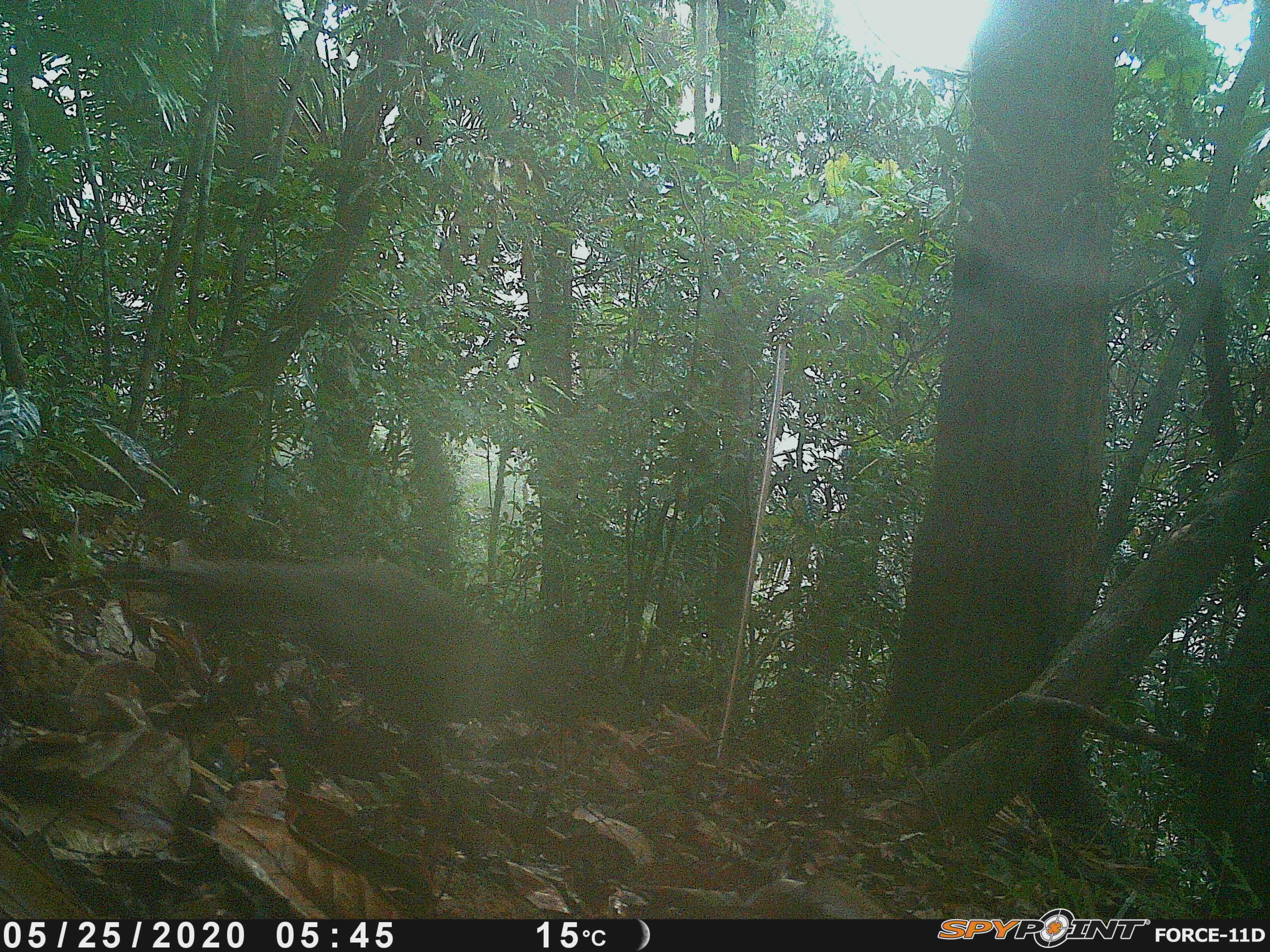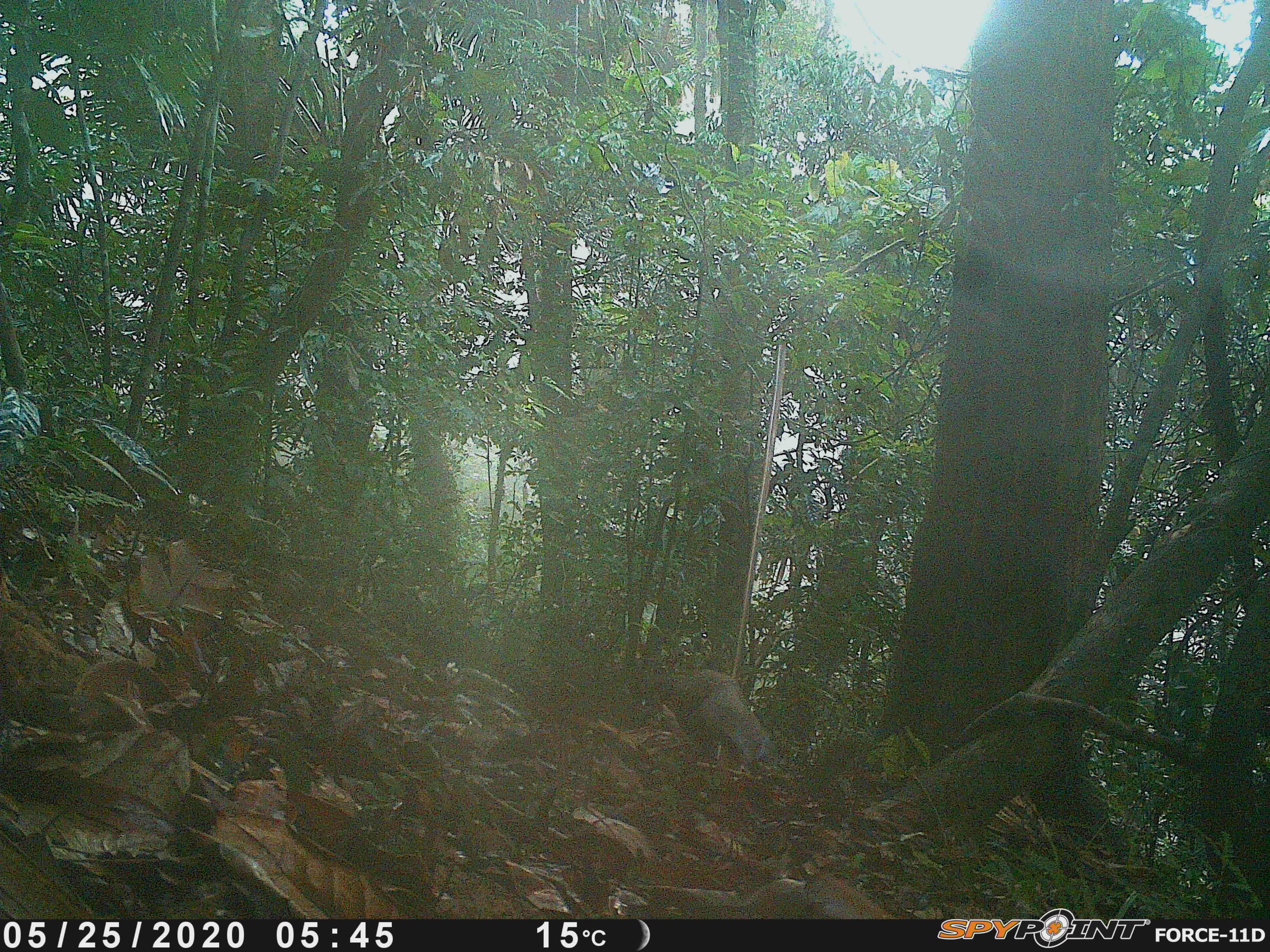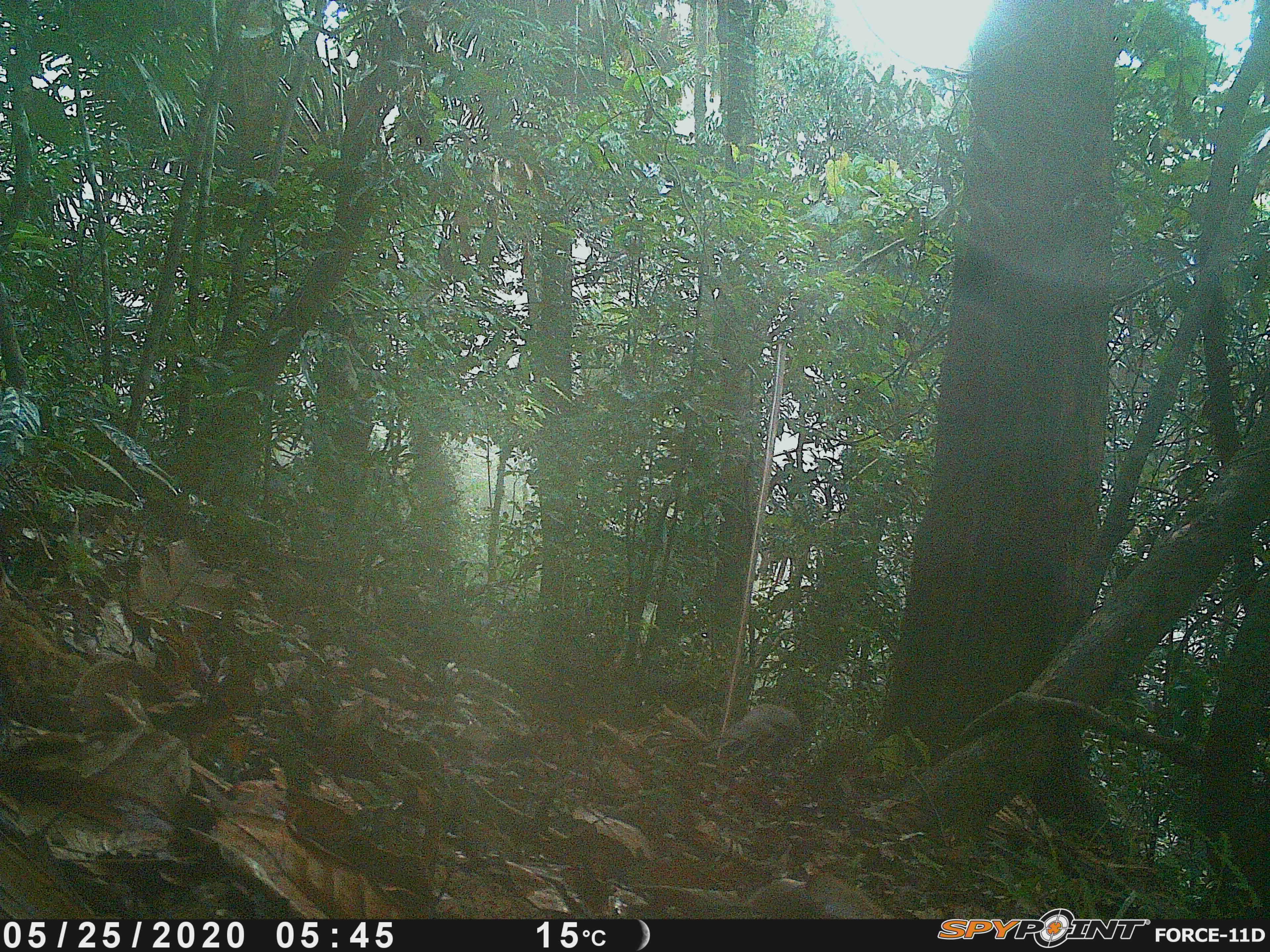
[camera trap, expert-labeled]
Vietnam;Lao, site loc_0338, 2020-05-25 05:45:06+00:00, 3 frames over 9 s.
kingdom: Animalia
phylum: Chordata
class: Aves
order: Galliformes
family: Phasianidae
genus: Polyplectron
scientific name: Polyplectron bicalcaratum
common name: gray peacock-pheasant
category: grey peacock pheasant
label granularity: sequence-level